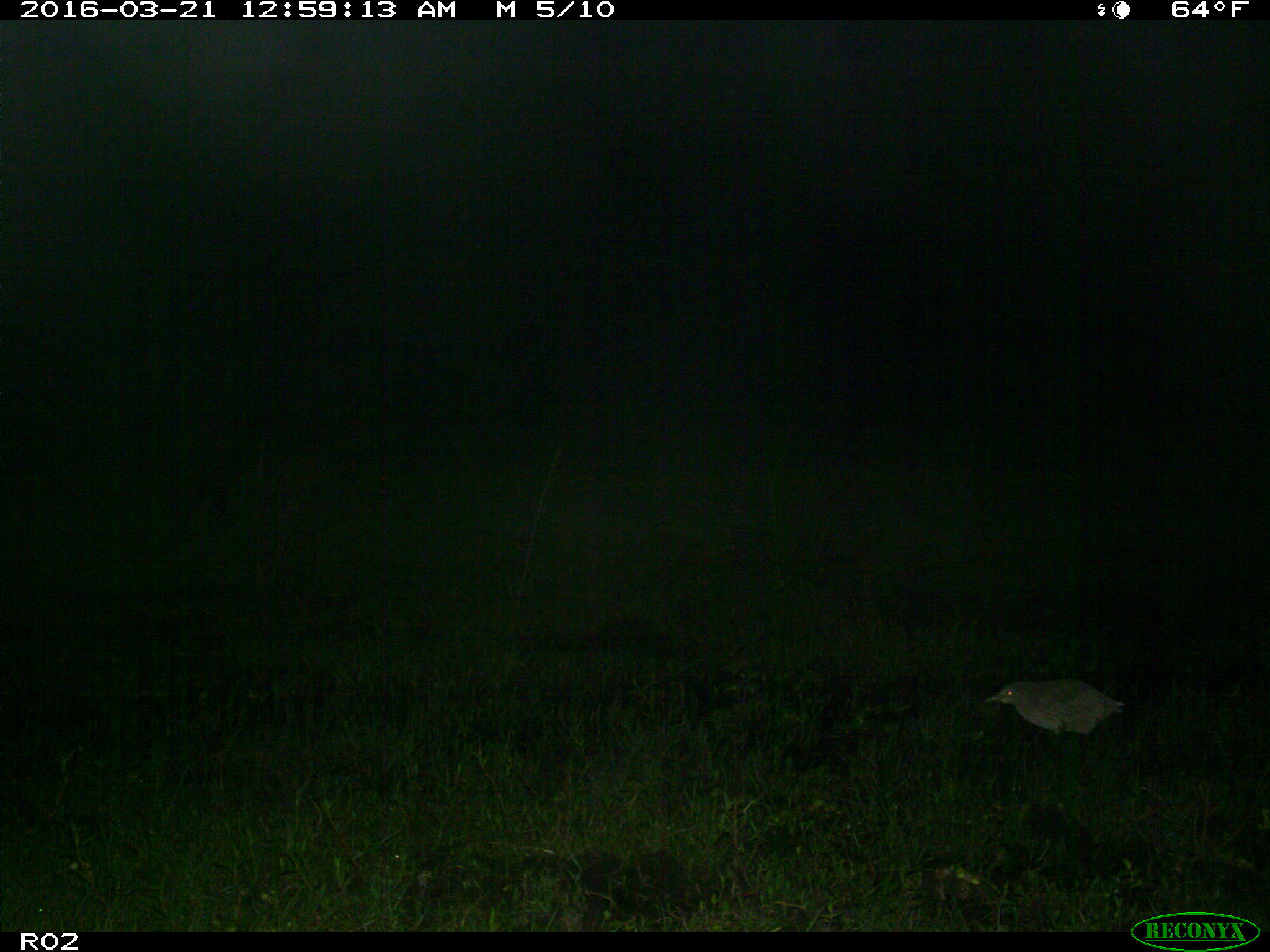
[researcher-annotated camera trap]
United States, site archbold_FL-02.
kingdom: Animalia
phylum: Chordata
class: Aves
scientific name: Aves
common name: birds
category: unidentified bird